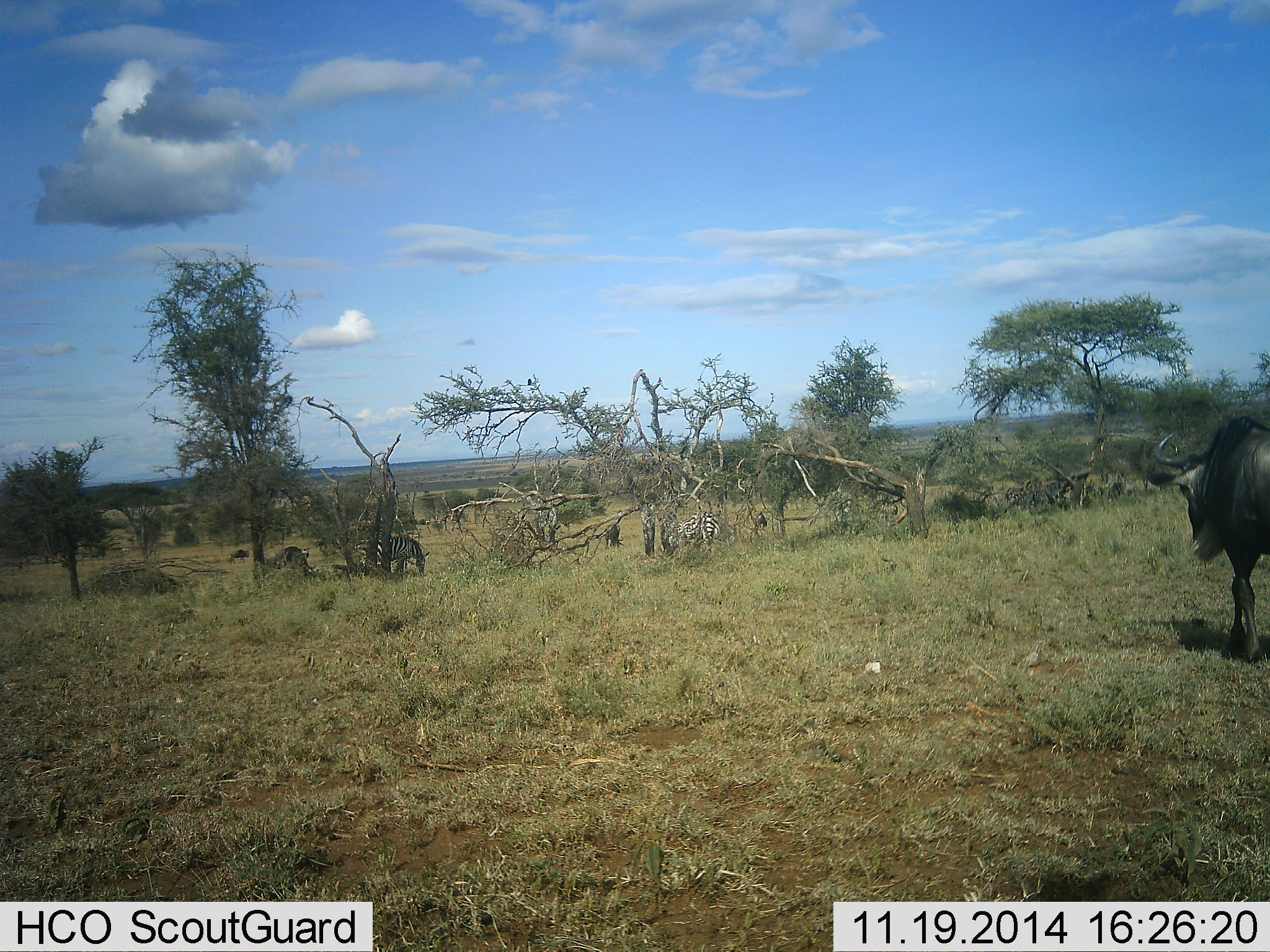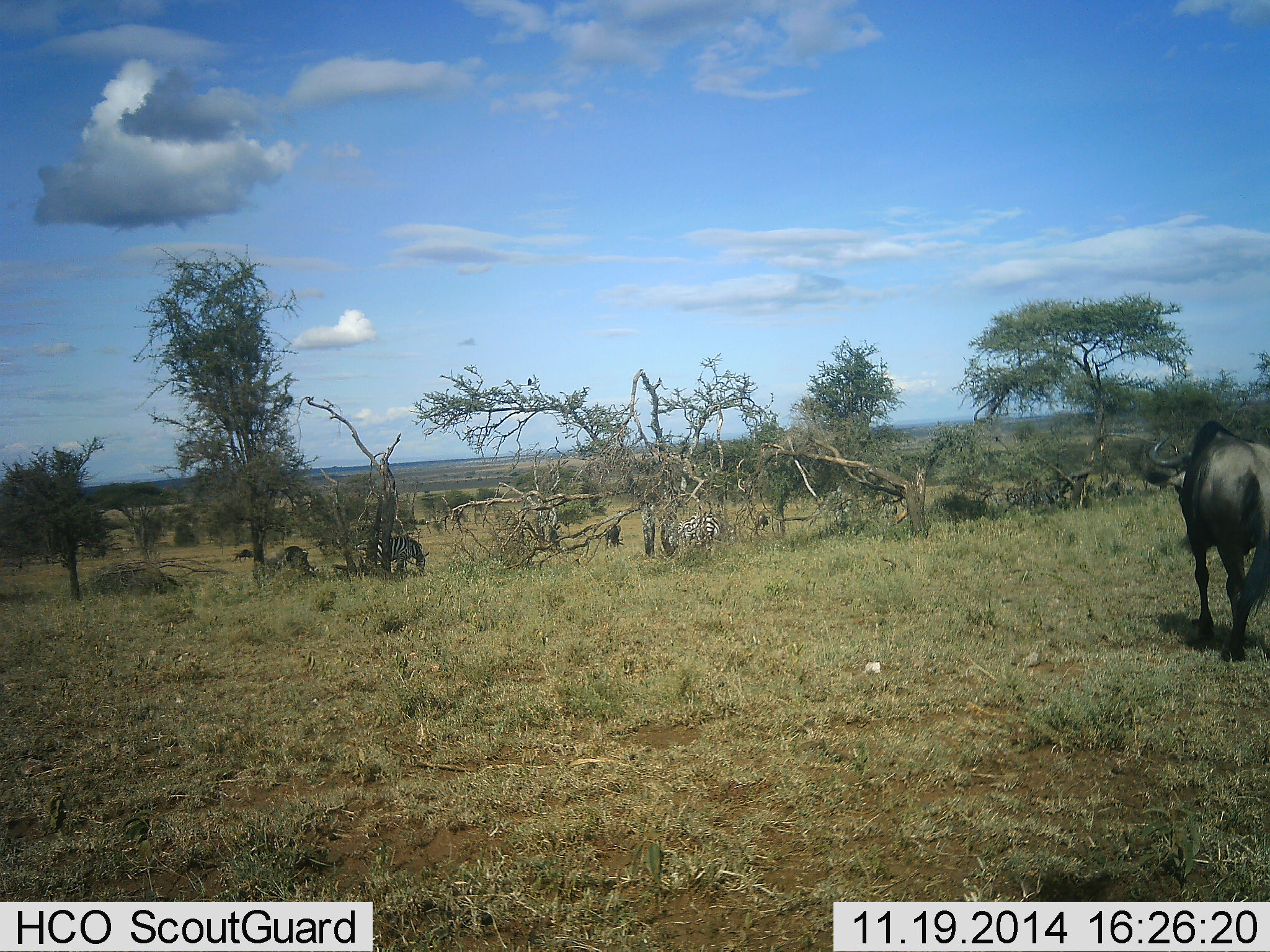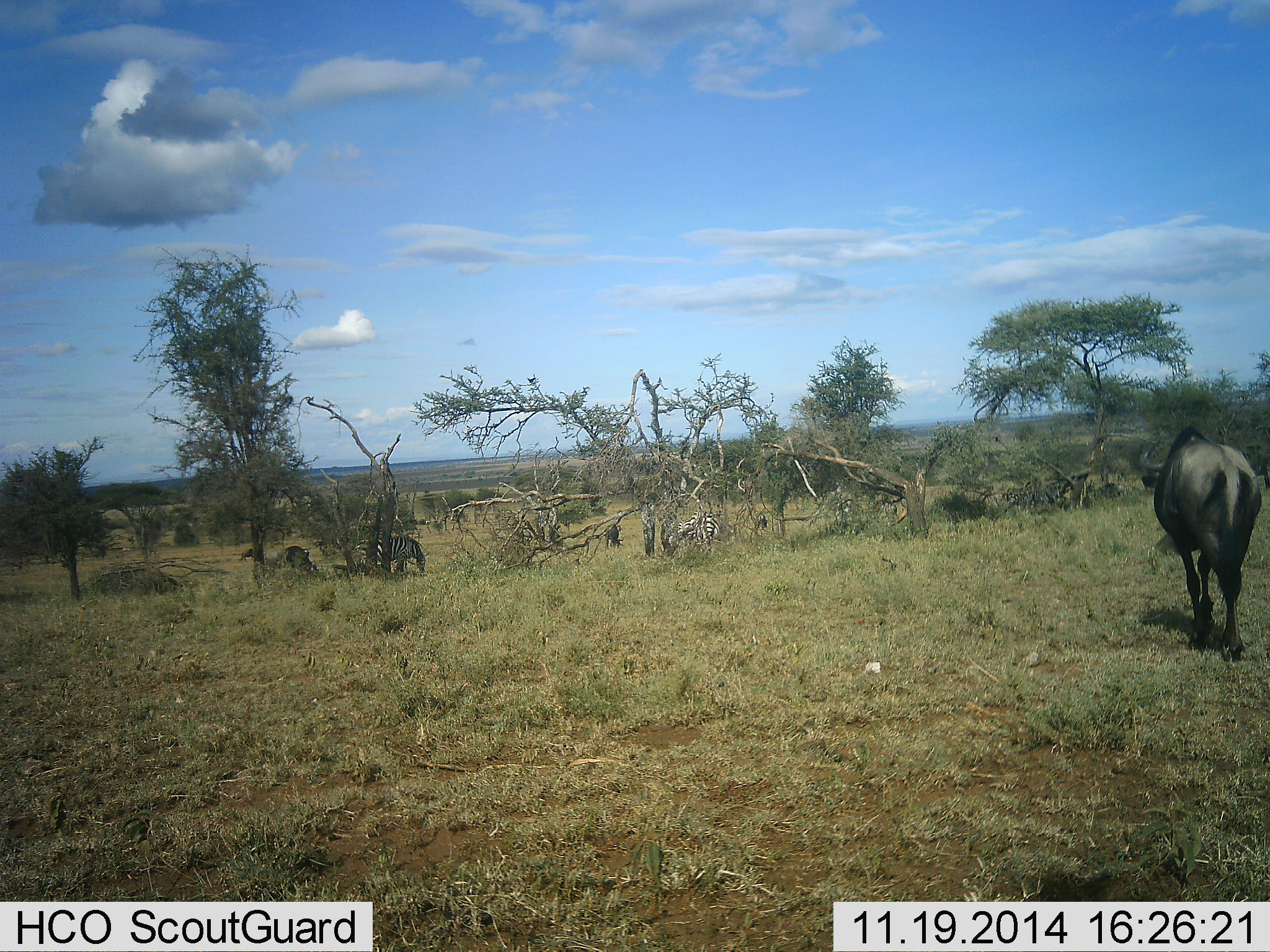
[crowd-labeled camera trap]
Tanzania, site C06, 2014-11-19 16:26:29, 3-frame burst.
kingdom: Animalia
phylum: Chordata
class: Mammalia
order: Artiodactyla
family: Bovidae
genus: Connochaetes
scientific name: Connochaetes taurinus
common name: blue wildebeest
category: wildebeest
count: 3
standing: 17%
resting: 0%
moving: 100%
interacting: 0%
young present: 0%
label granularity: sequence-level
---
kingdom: Animalia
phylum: Chordata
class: Mammalia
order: Perissodactyla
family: Equidae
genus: Equus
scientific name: Equus quagga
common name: plains zebra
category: zebra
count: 3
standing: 45%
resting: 27%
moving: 18%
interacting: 0%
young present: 0%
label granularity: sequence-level